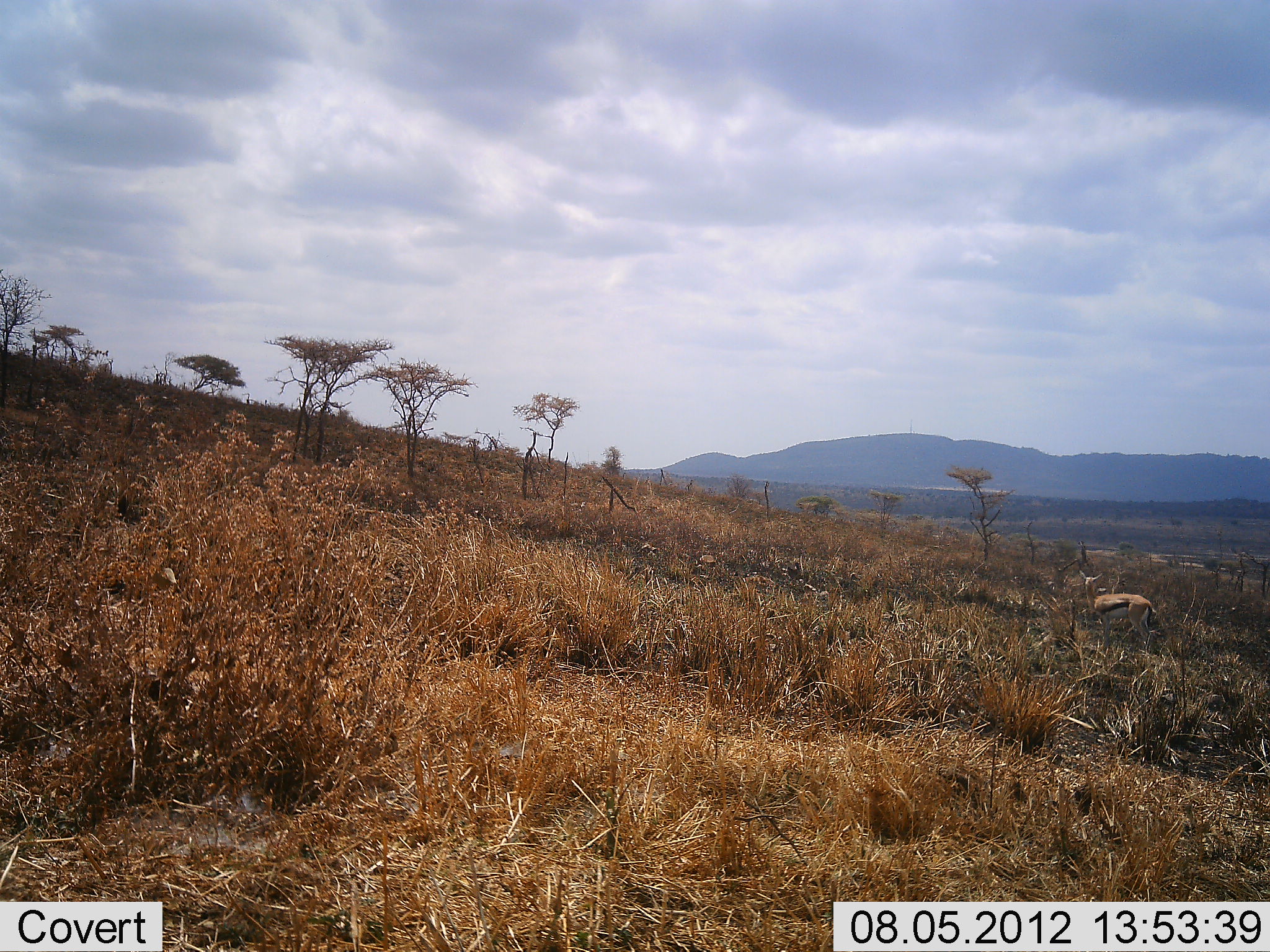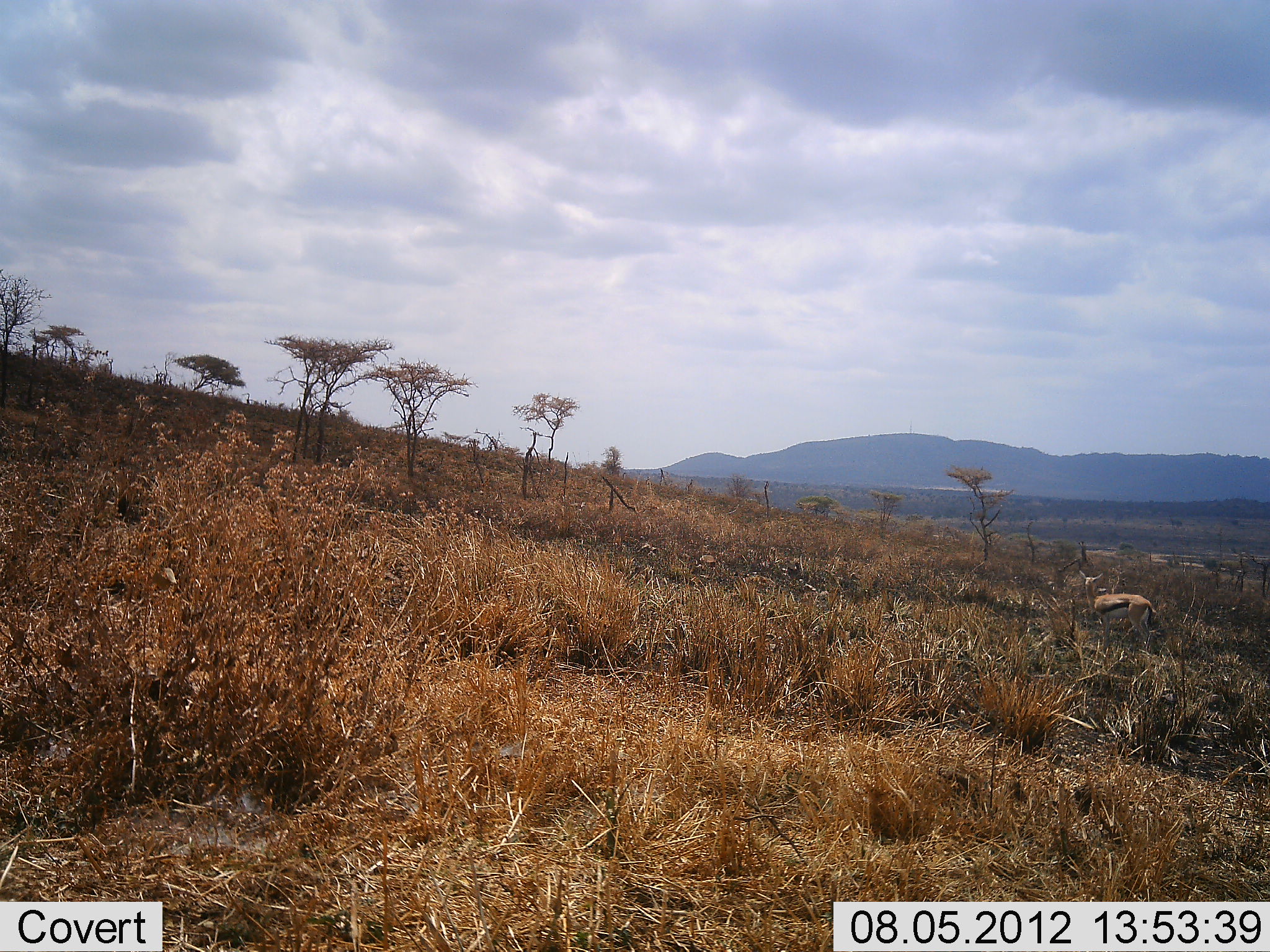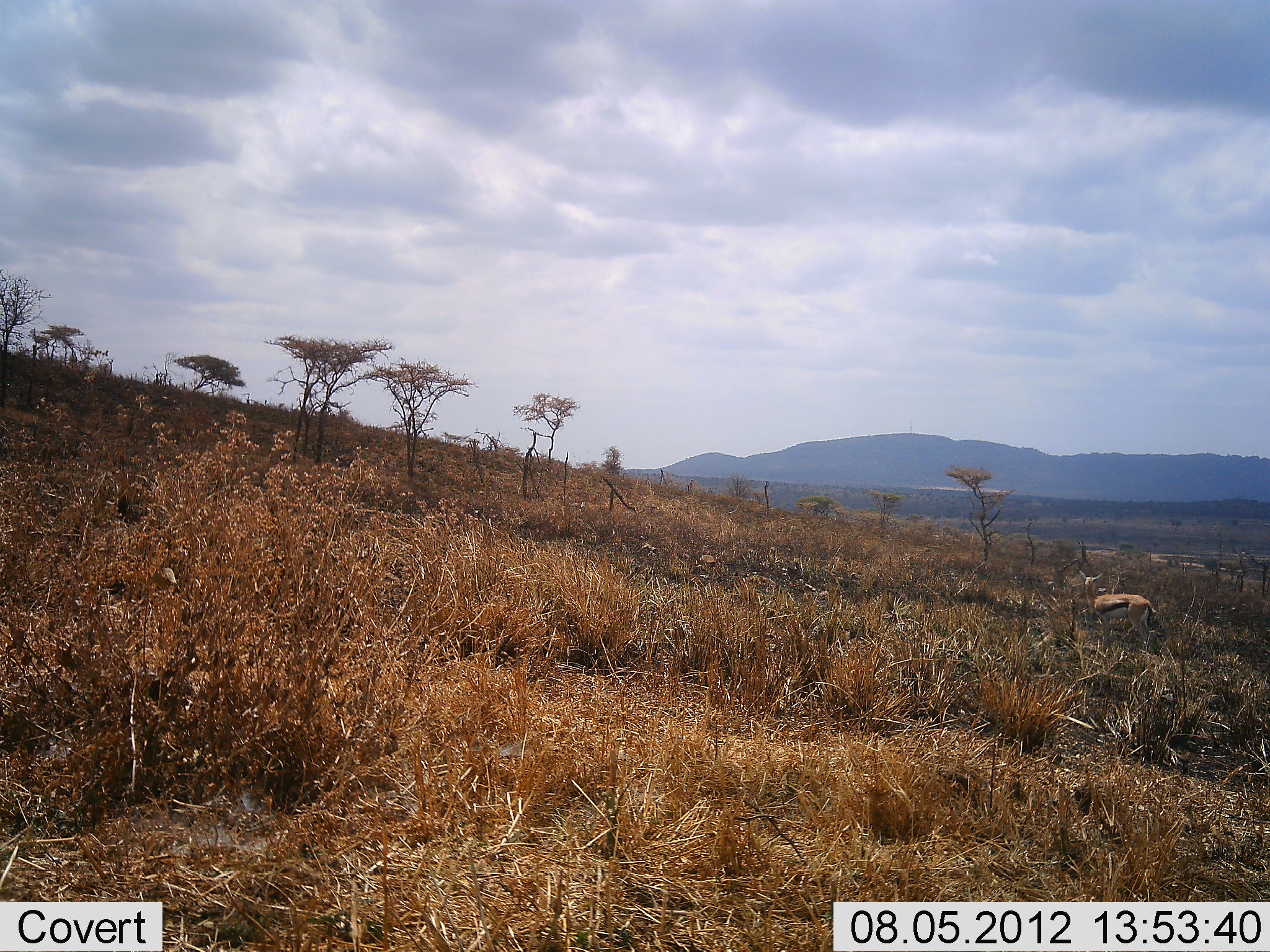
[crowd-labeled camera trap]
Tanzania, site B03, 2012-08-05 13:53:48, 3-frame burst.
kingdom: Animalia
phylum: Chordata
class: Mammalia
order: Artiodactyla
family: Bovidae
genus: Eudorcas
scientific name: Eudorcas thomsonii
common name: thomson's gazelle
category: gazellethomsons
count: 1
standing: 100%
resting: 0%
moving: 0%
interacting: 0%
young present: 0%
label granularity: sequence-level